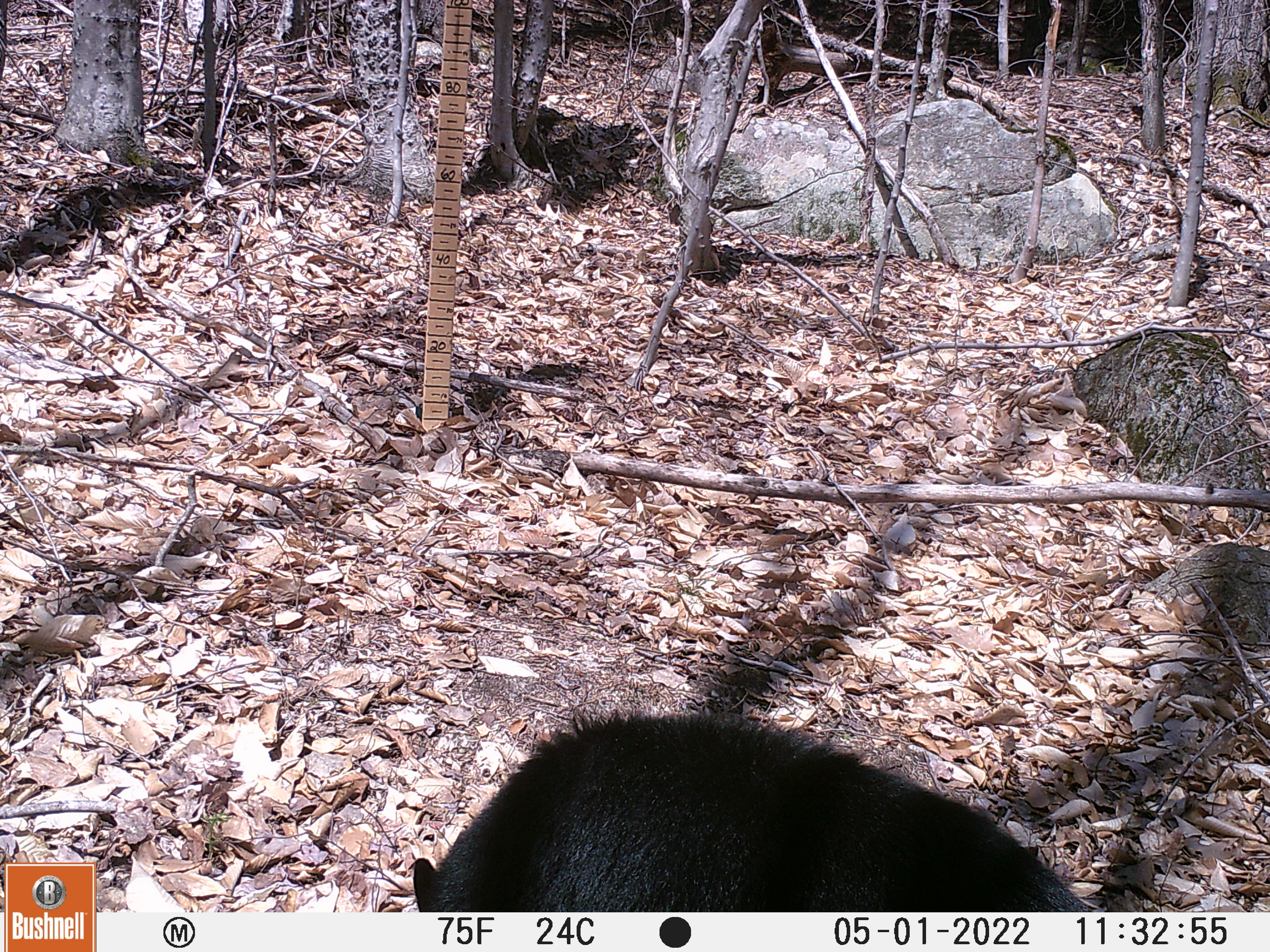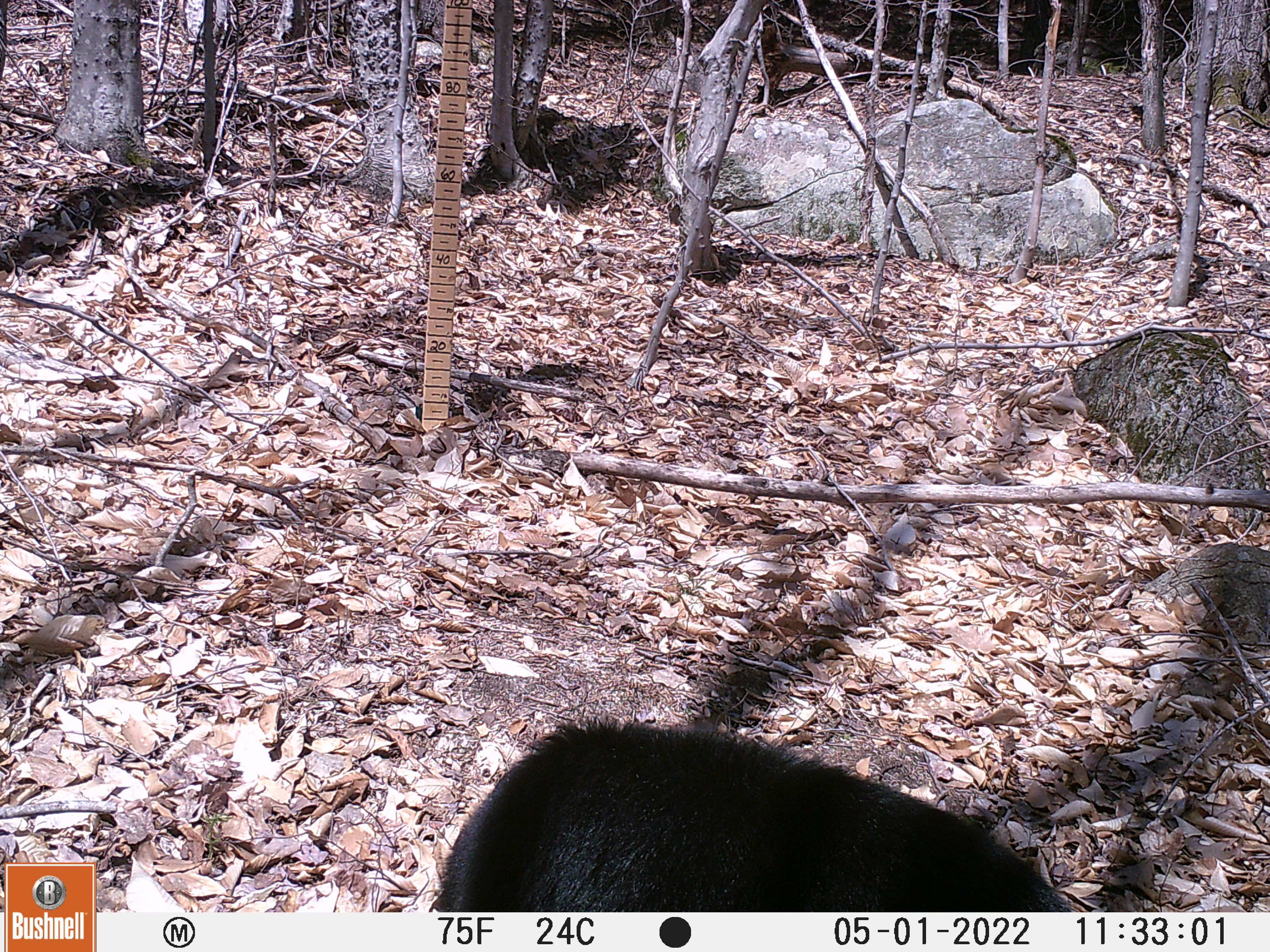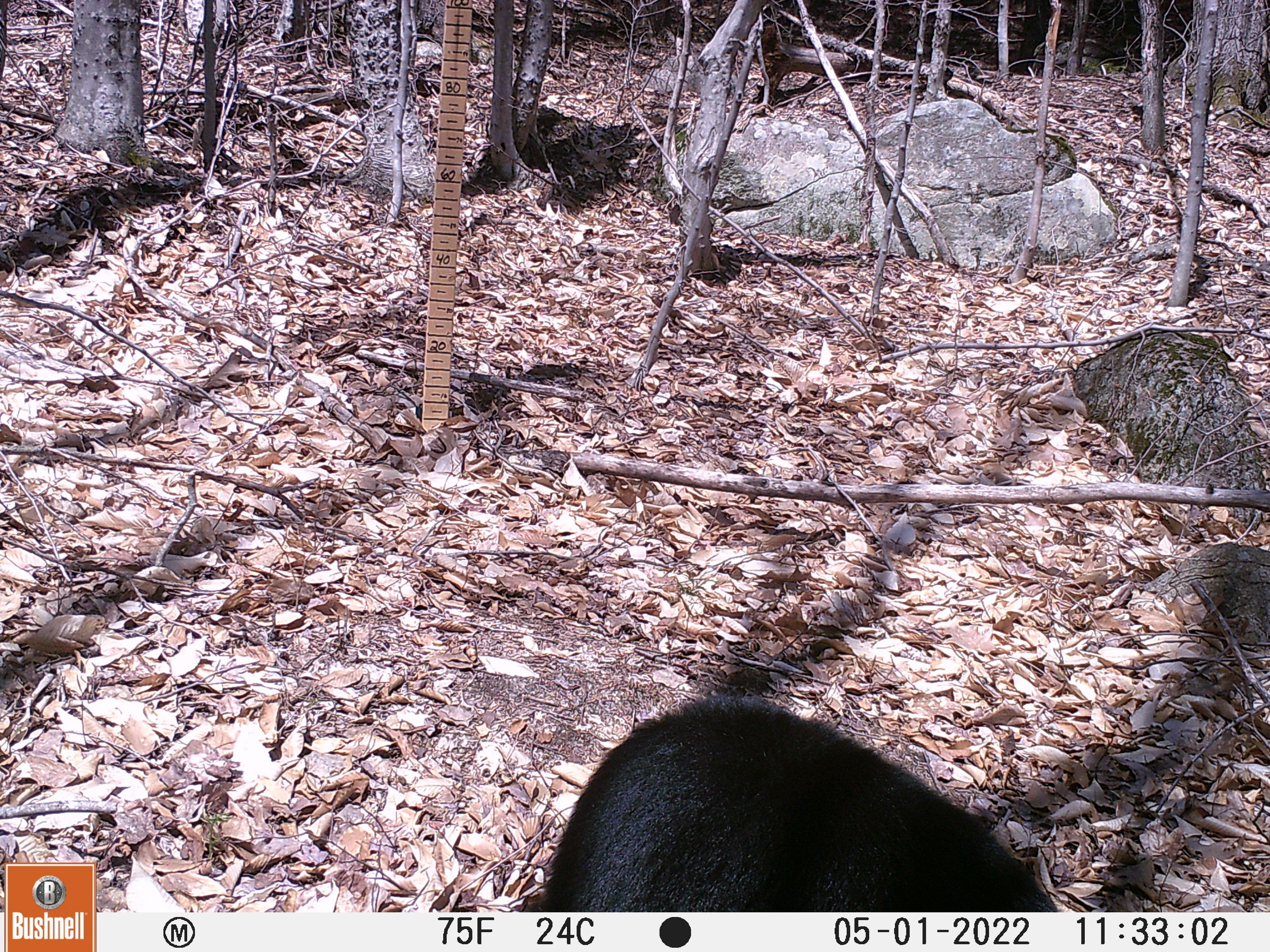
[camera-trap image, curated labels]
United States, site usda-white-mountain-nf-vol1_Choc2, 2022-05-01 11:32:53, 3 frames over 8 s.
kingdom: Animalia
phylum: Chordata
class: Mammalia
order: Carnivora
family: Ursidae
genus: Ursus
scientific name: Ursus americanus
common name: black bear